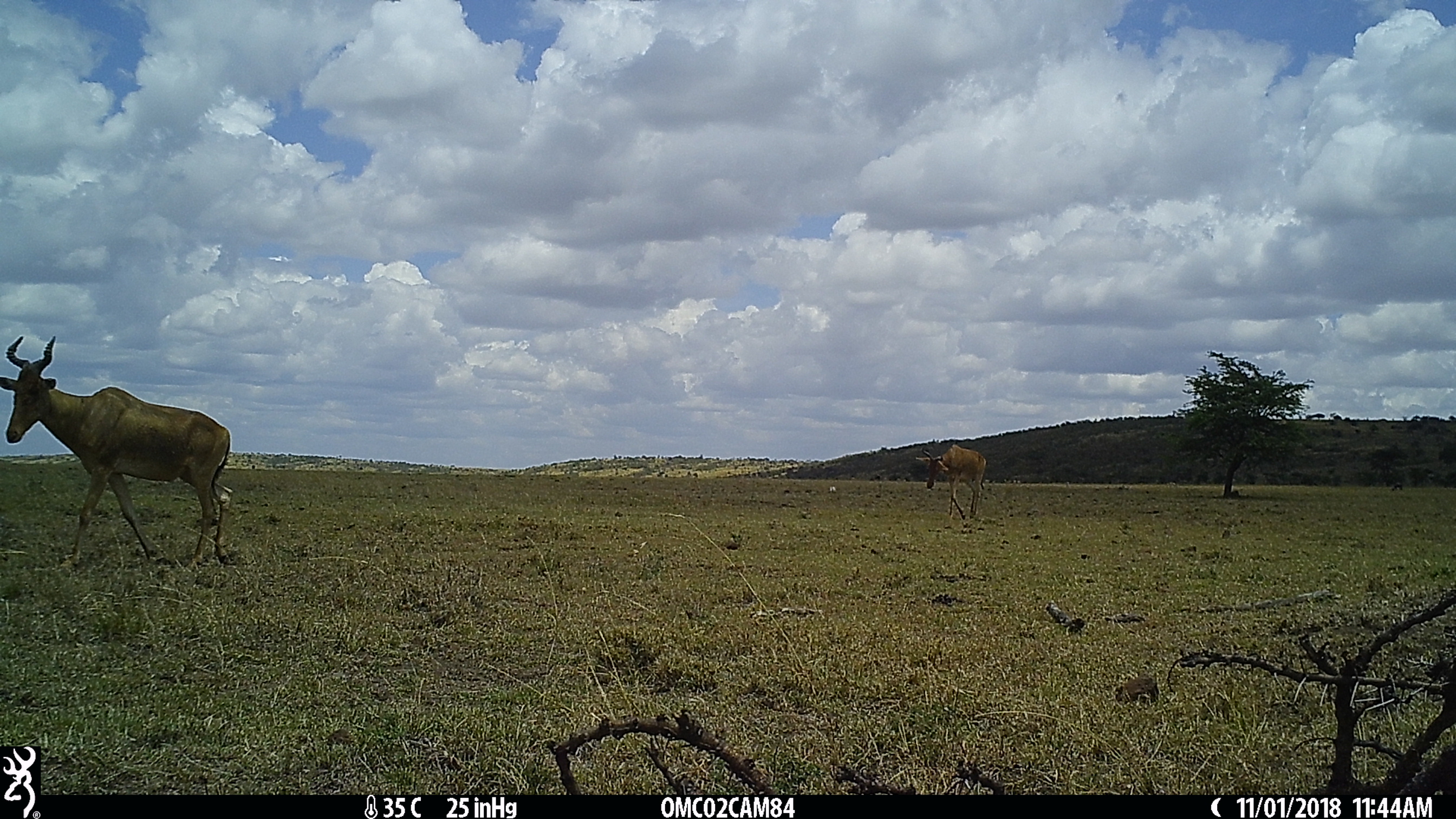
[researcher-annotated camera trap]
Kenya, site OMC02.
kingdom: Animalia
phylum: Chordata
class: Mammalia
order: Artiodactyla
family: Bovidae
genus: Alcelaphus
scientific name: Alcelaphus buselaphus cokii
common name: coke's hartebeest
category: hartebeest cokes